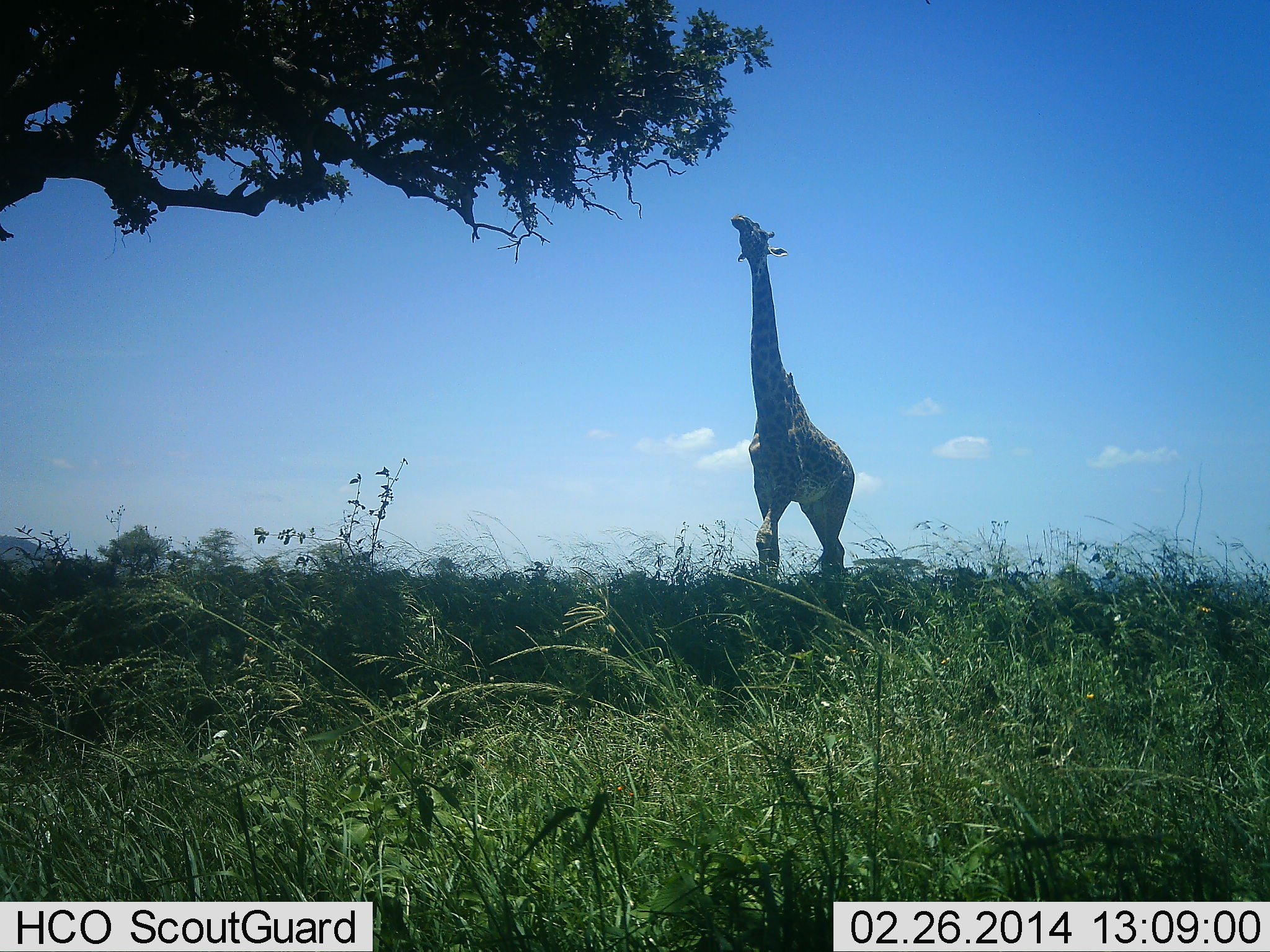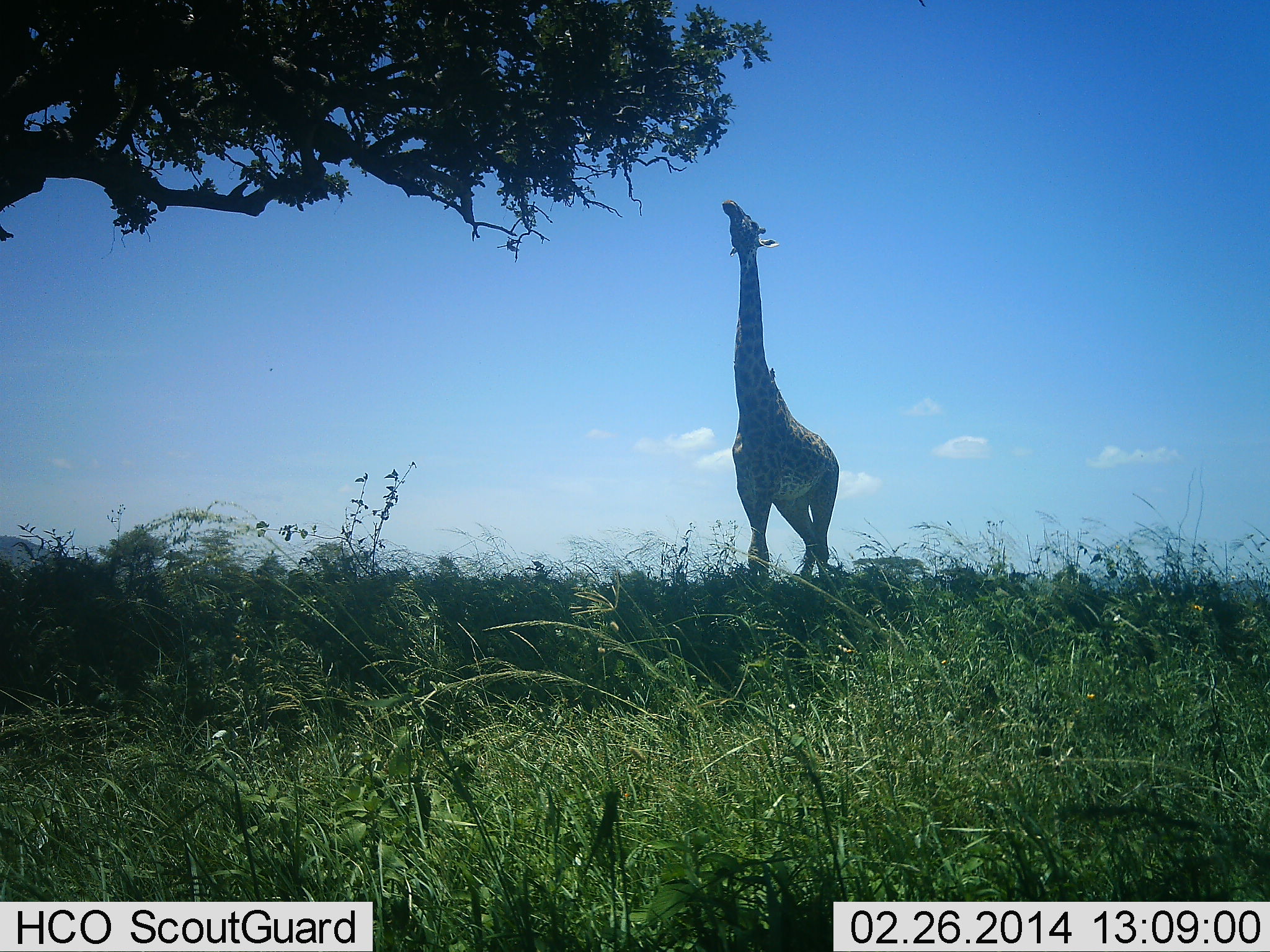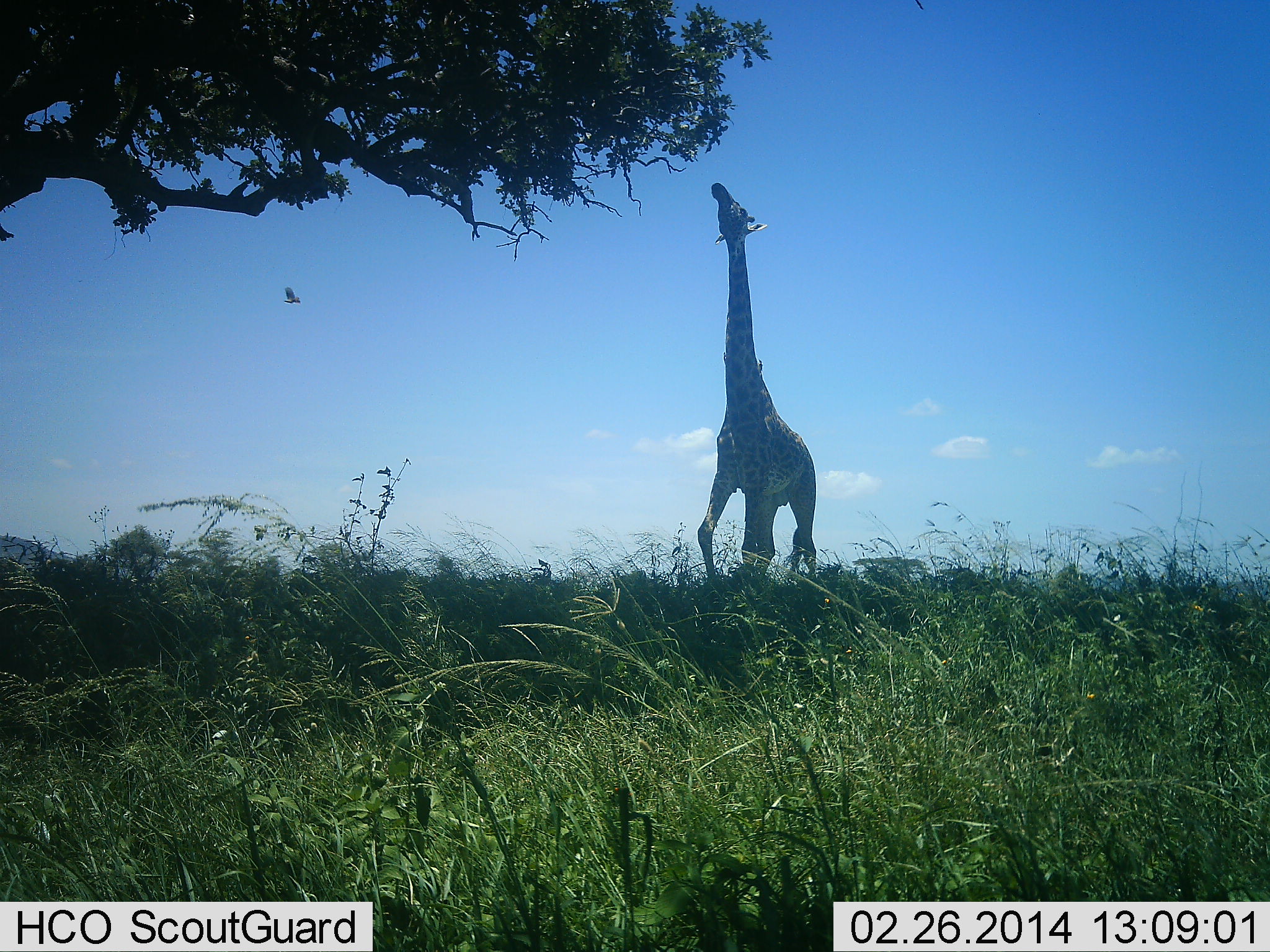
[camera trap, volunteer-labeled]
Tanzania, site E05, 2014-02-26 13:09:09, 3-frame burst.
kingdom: Animalia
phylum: Chordata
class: Mammalia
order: Artiodactyla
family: Giraffidae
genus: Giraffa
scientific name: Giraffa camelopardalis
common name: giraffe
Giraffe (Giraffa camelopardalis), count 1. Behavior (volunteer vote fractions): standing 28%, resting 0%, moving 20%, interacting 0%. Young present (vote fraction): 0%. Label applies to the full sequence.